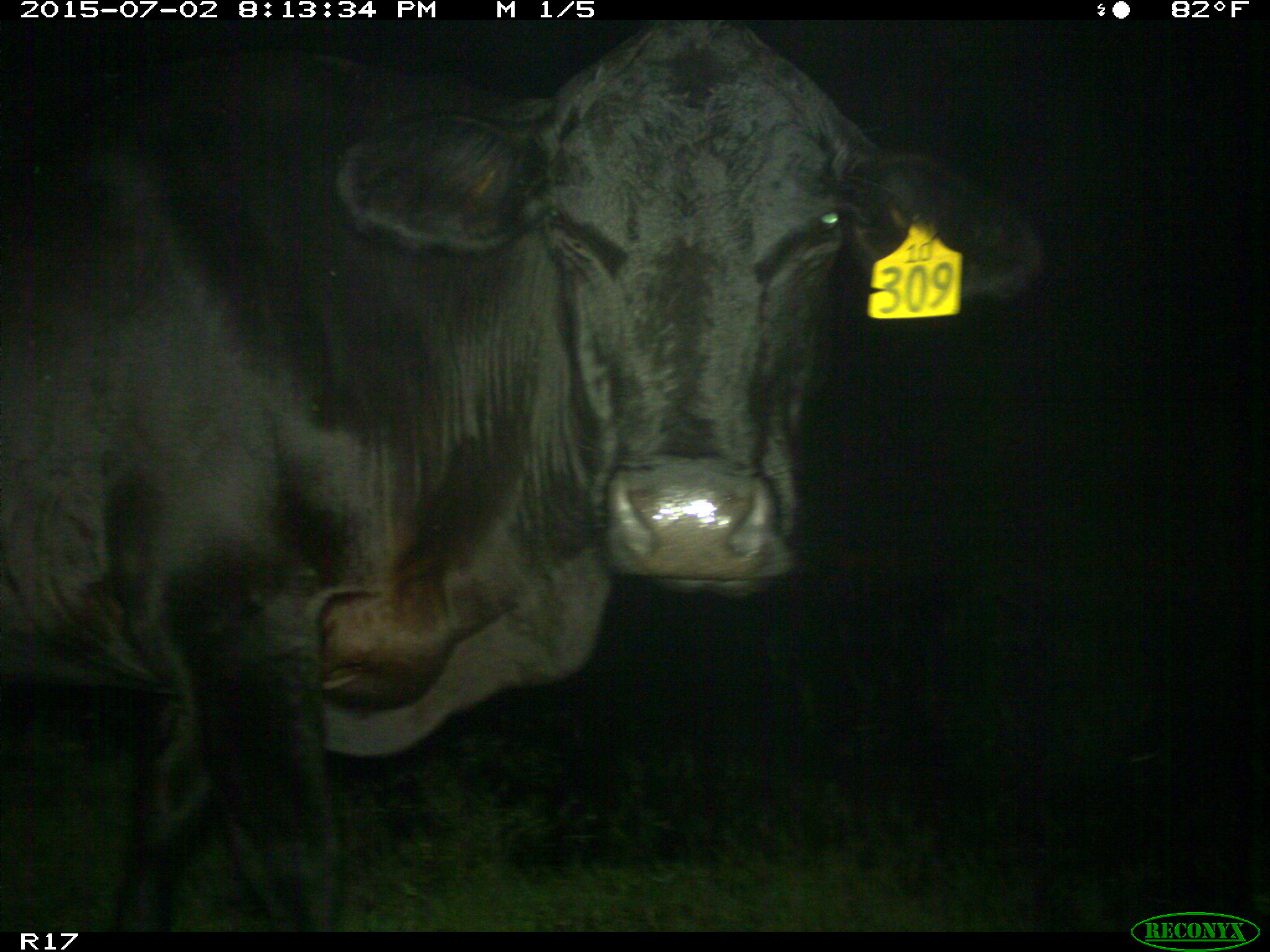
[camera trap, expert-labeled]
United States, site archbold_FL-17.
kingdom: Animalia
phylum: Chordata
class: Mammalia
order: Artiodactyla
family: Bovidae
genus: Bos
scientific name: Bos taurus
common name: domestic cow